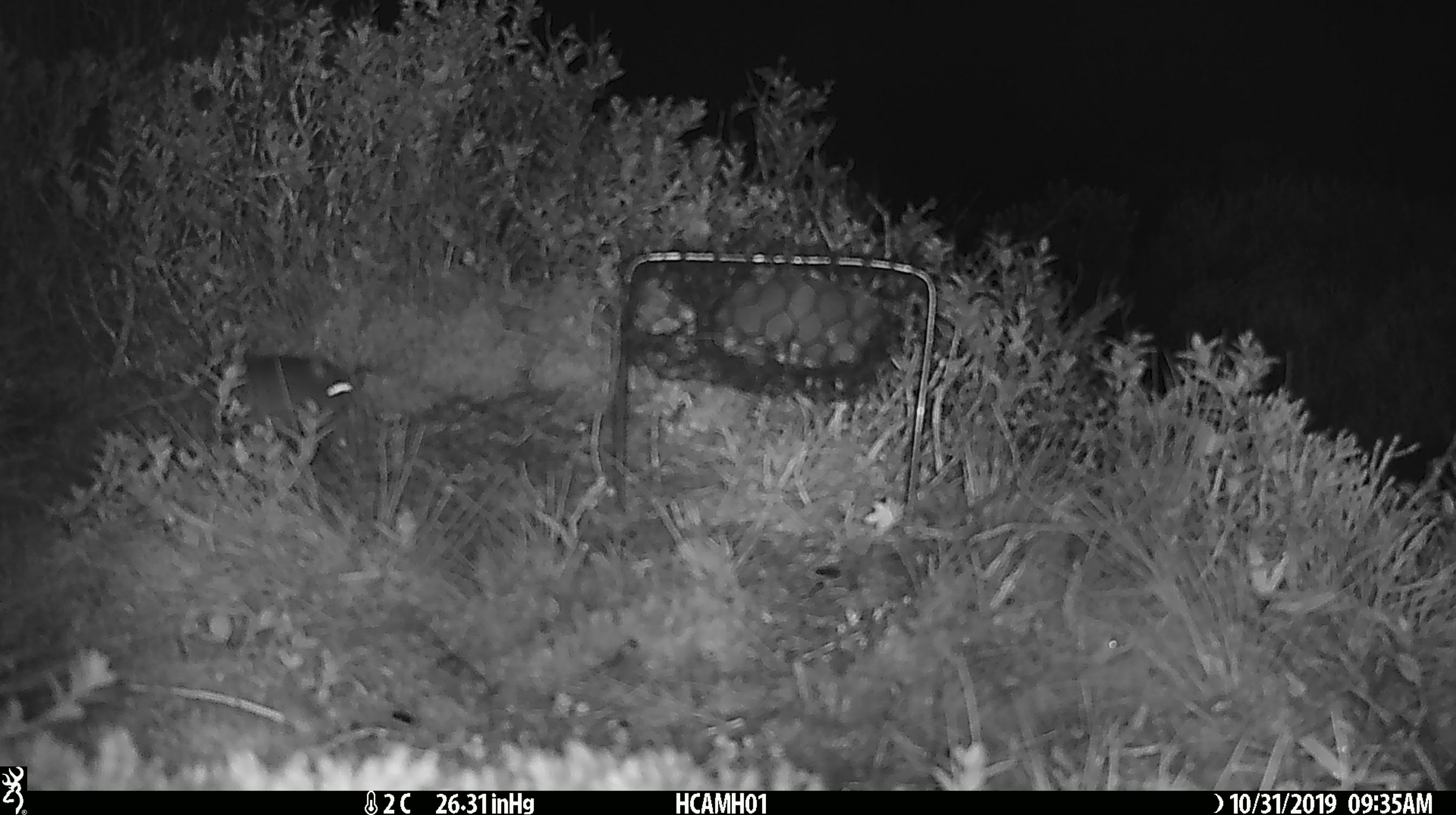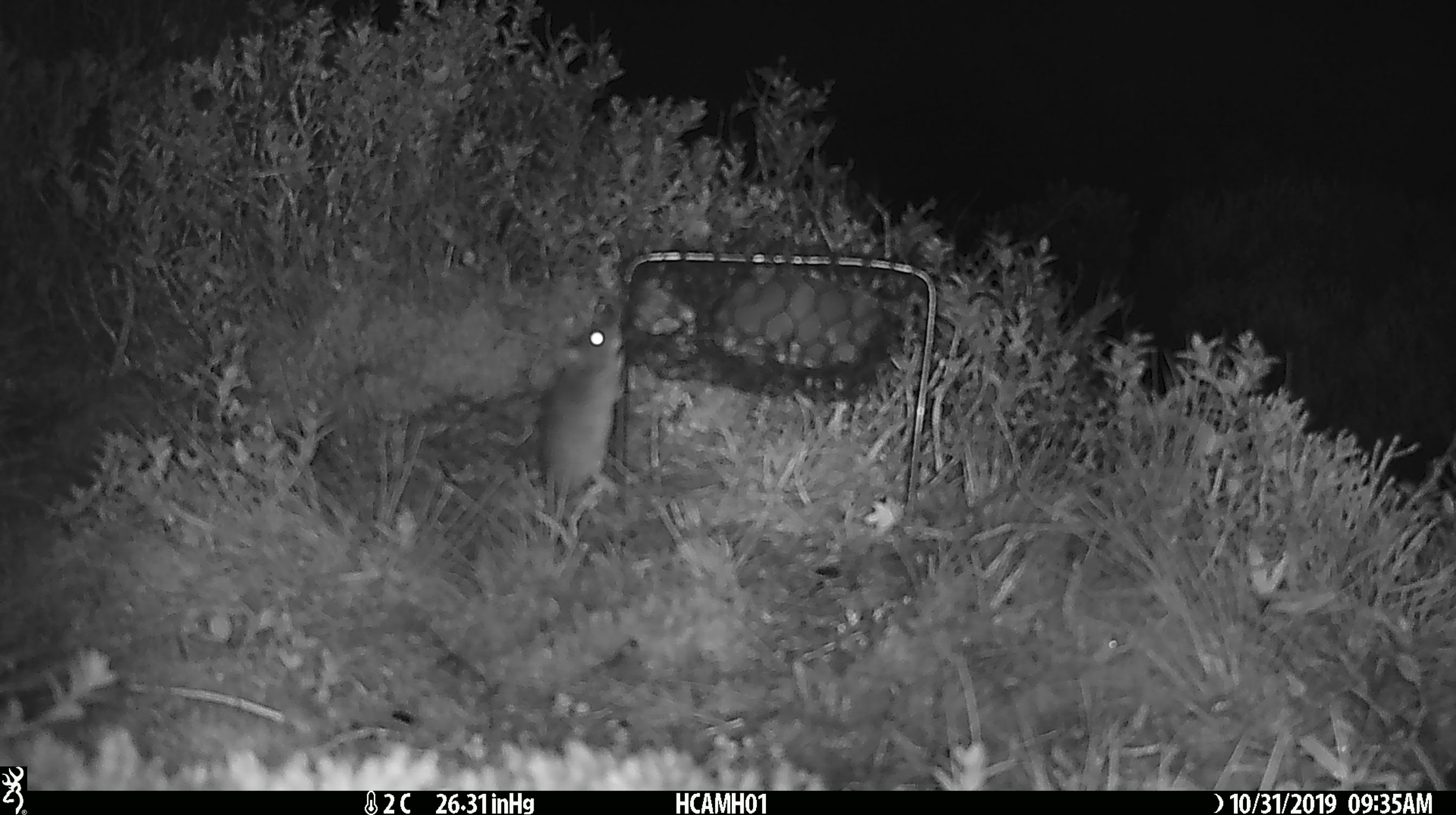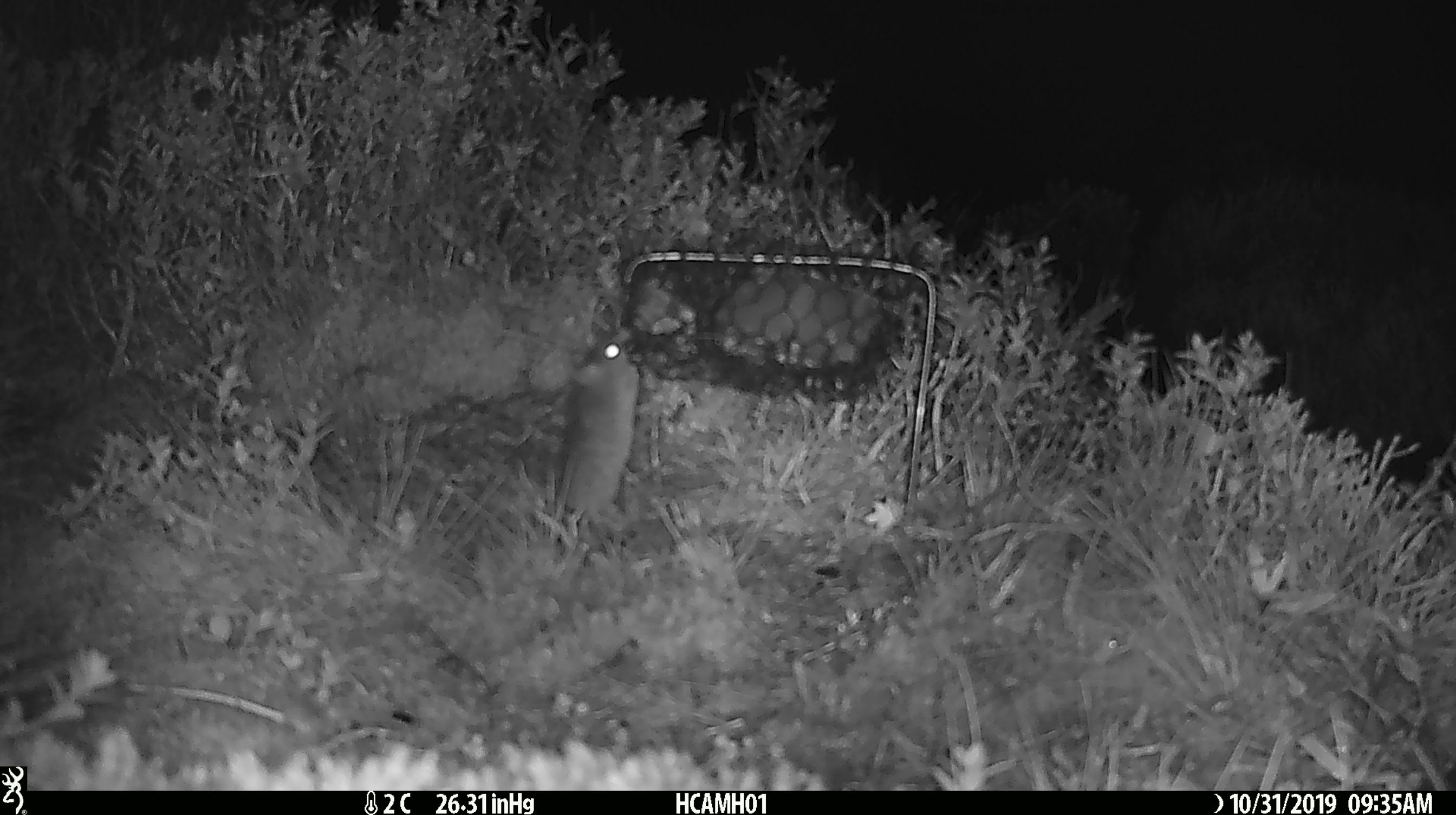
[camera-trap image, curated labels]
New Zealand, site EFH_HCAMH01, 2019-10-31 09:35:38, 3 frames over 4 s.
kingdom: Animalia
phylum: Chordata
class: Mammalia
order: Rodentia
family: Muridae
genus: Mus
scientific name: Mus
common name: mouse